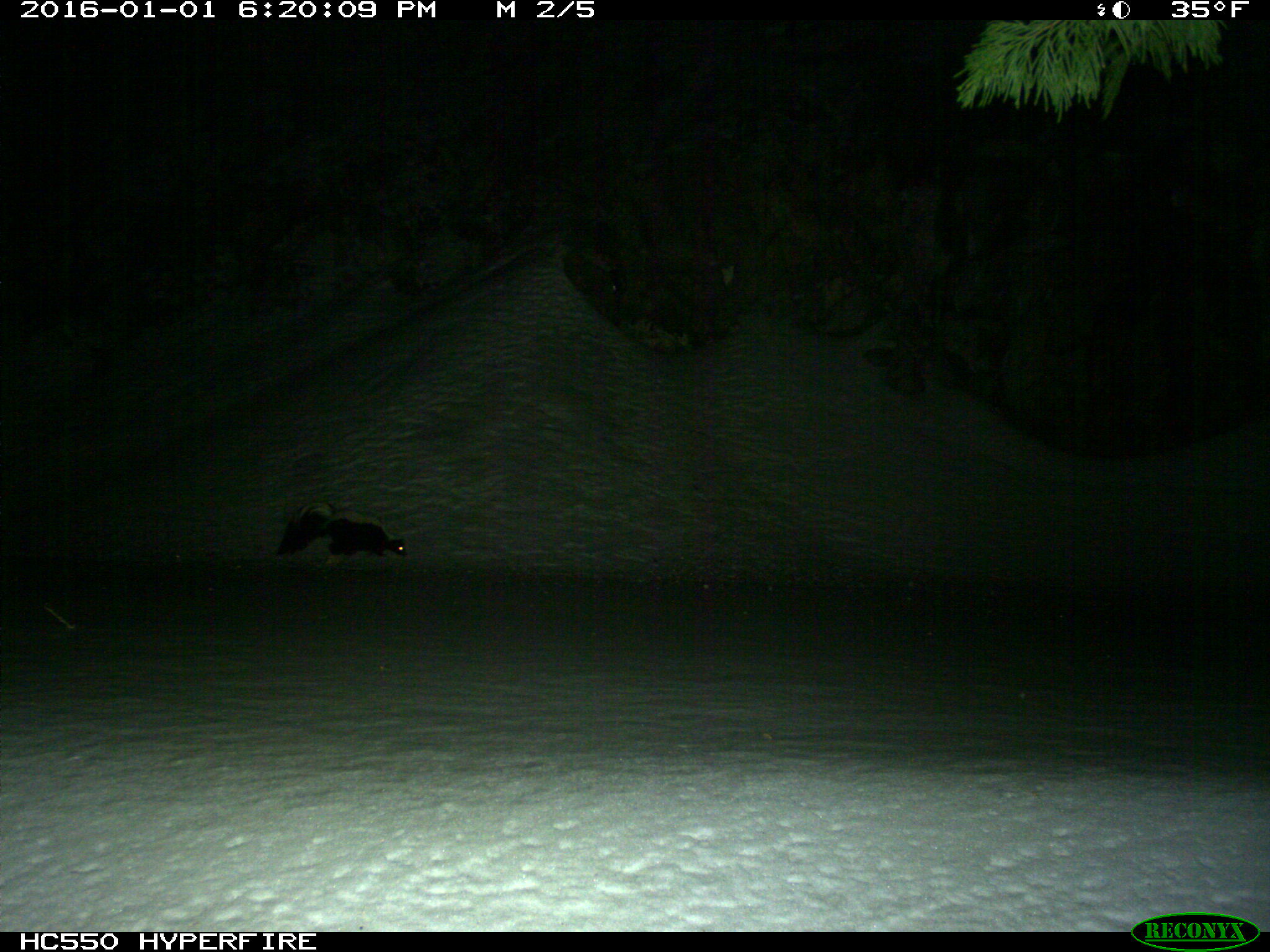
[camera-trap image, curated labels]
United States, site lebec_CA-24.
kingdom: Animalia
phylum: Chordata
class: Mammalia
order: Carnivora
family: Mephitidae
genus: Mephitis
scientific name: Mephitis mephitis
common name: striped skunk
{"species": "Mephitis mephitis (striped skunk)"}